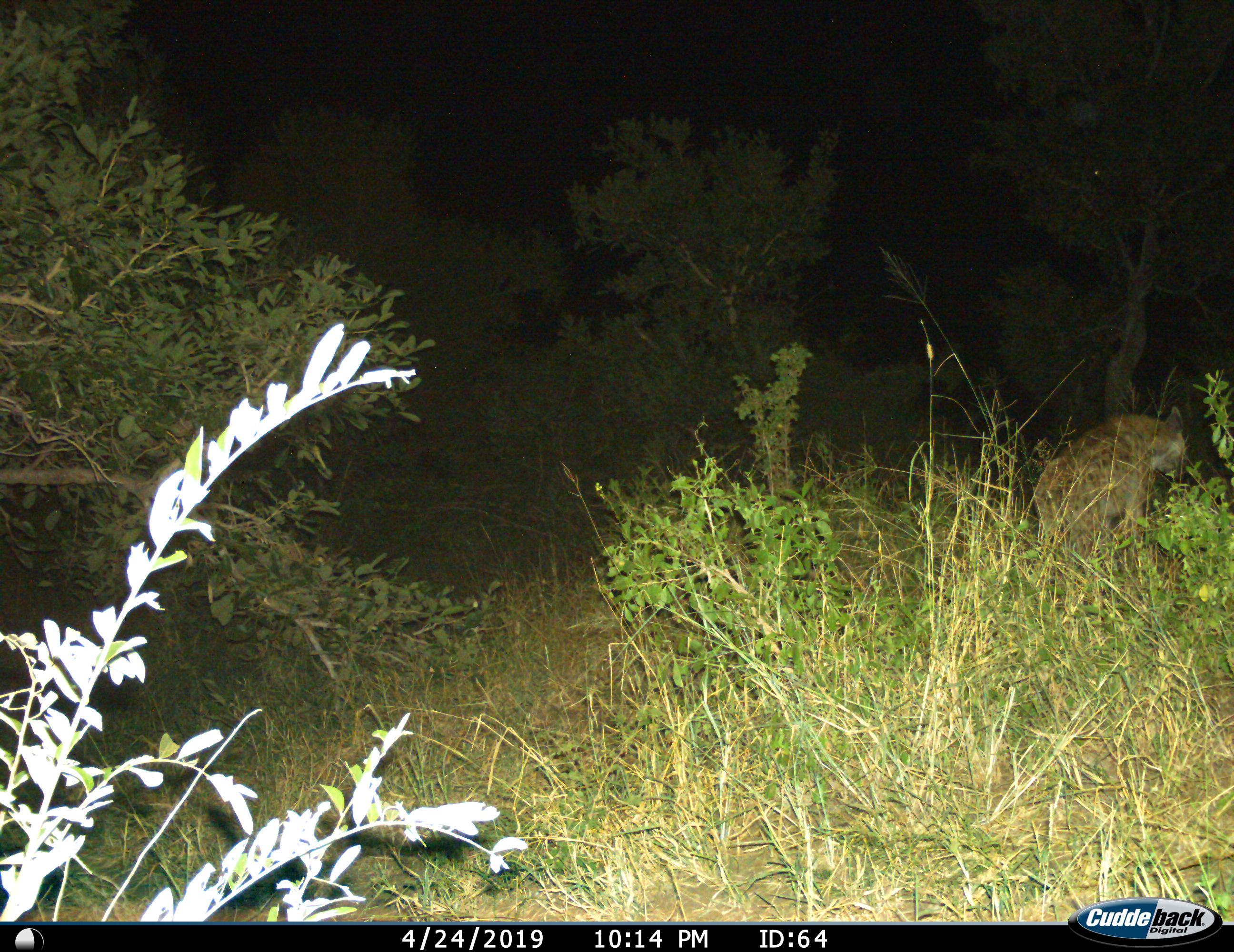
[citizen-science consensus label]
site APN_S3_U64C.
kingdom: Animalia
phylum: Chordata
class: Mammalia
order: Carnivora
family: Hyaenidae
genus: Crocuta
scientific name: Crocuta crocuta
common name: spotted hyena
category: hyenaspotted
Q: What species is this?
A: Hyenaspotted (spotted hyena) (Crocuta crocuta).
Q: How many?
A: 1.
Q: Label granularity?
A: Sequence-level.